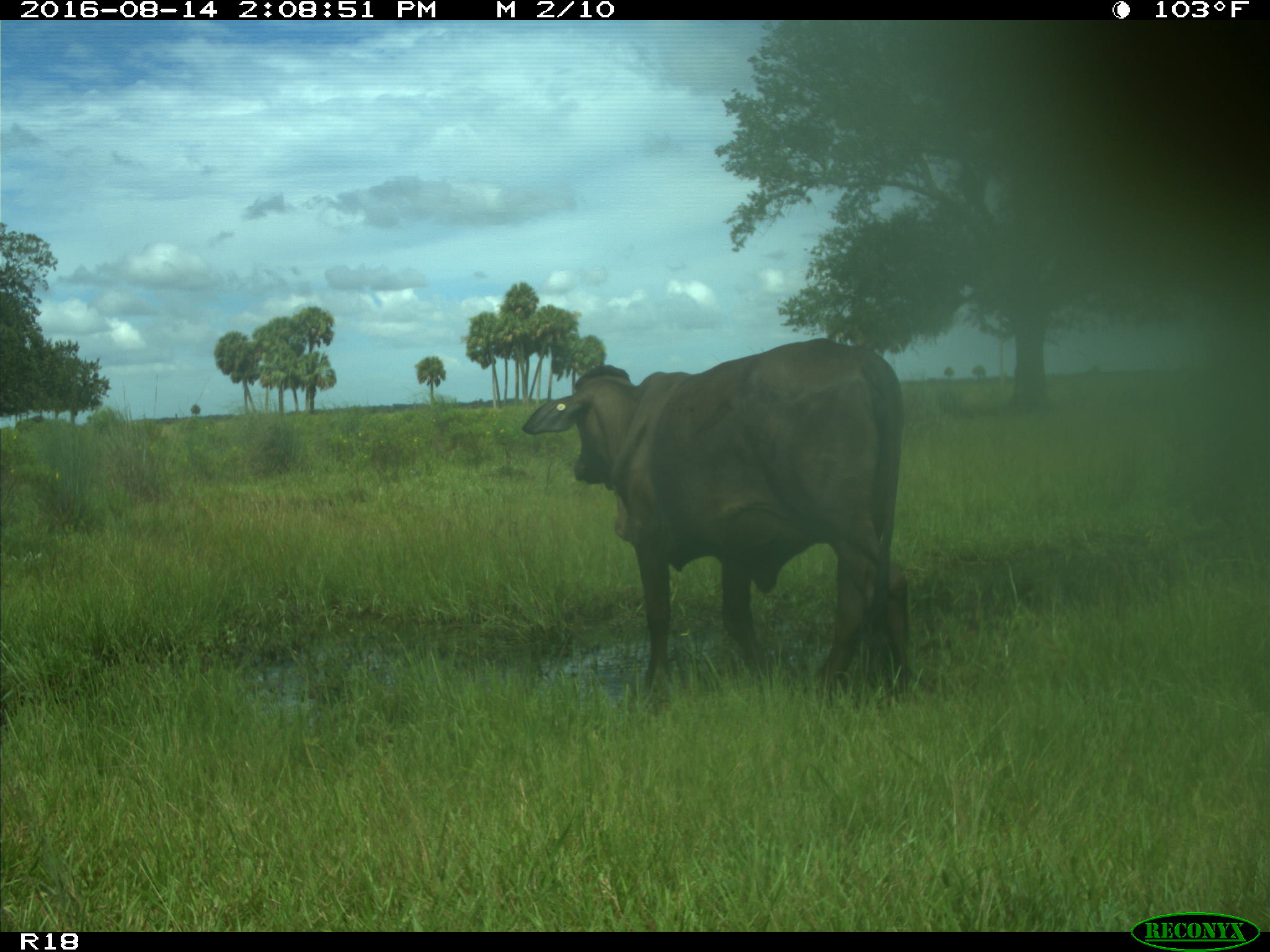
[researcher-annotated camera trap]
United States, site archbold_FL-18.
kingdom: Animalia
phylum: Chordata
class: Mammalia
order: Artiodactyla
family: Bovidae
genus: Bos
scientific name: Bos taurus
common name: domestic cow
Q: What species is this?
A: Bos taurus (domestic cow).